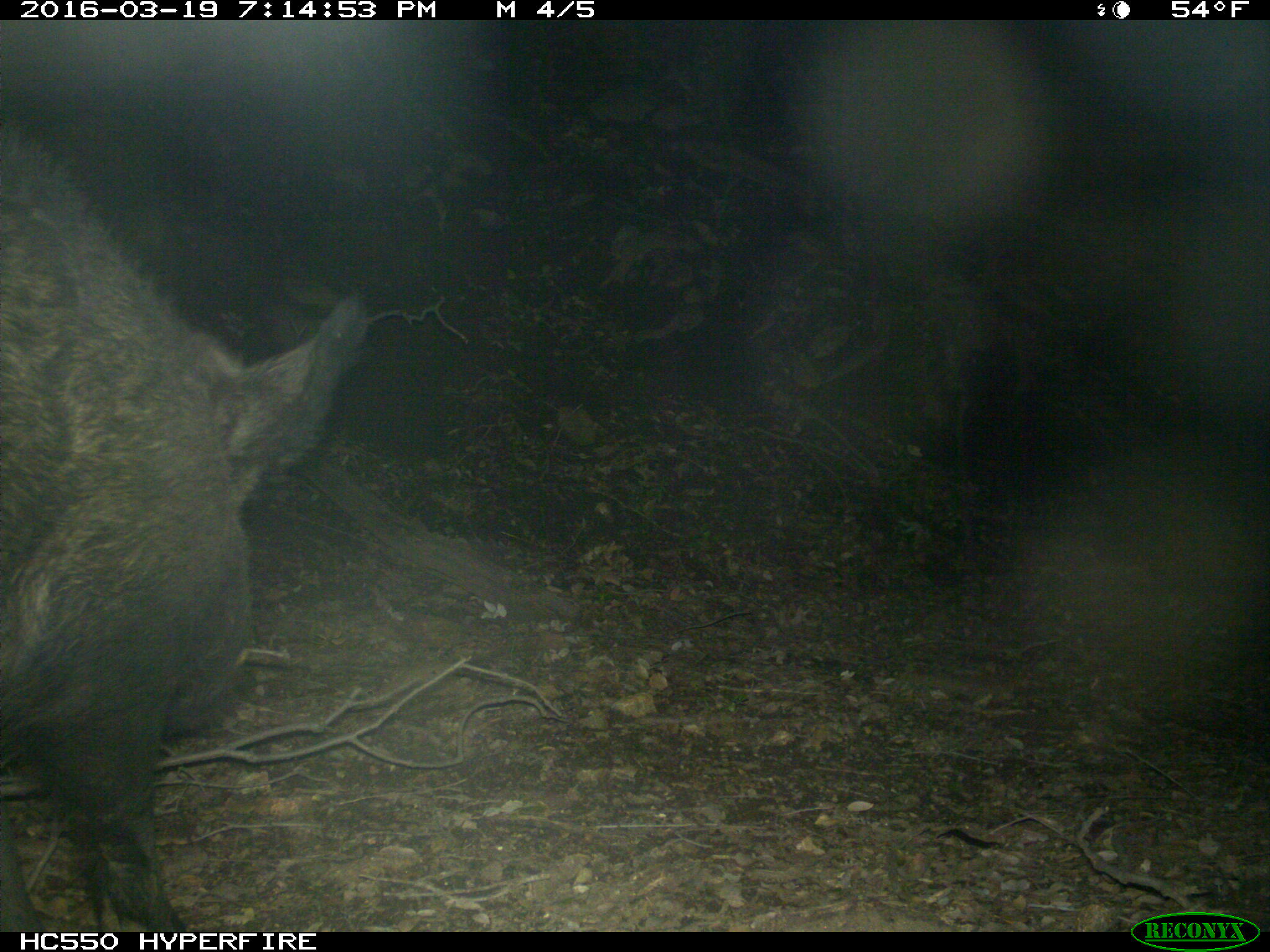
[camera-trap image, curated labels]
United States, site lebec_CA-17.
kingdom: Animalia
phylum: Chordata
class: Mammalia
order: Artiodactyla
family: Suidae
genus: Sus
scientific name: Sus scrofa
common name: wild boar